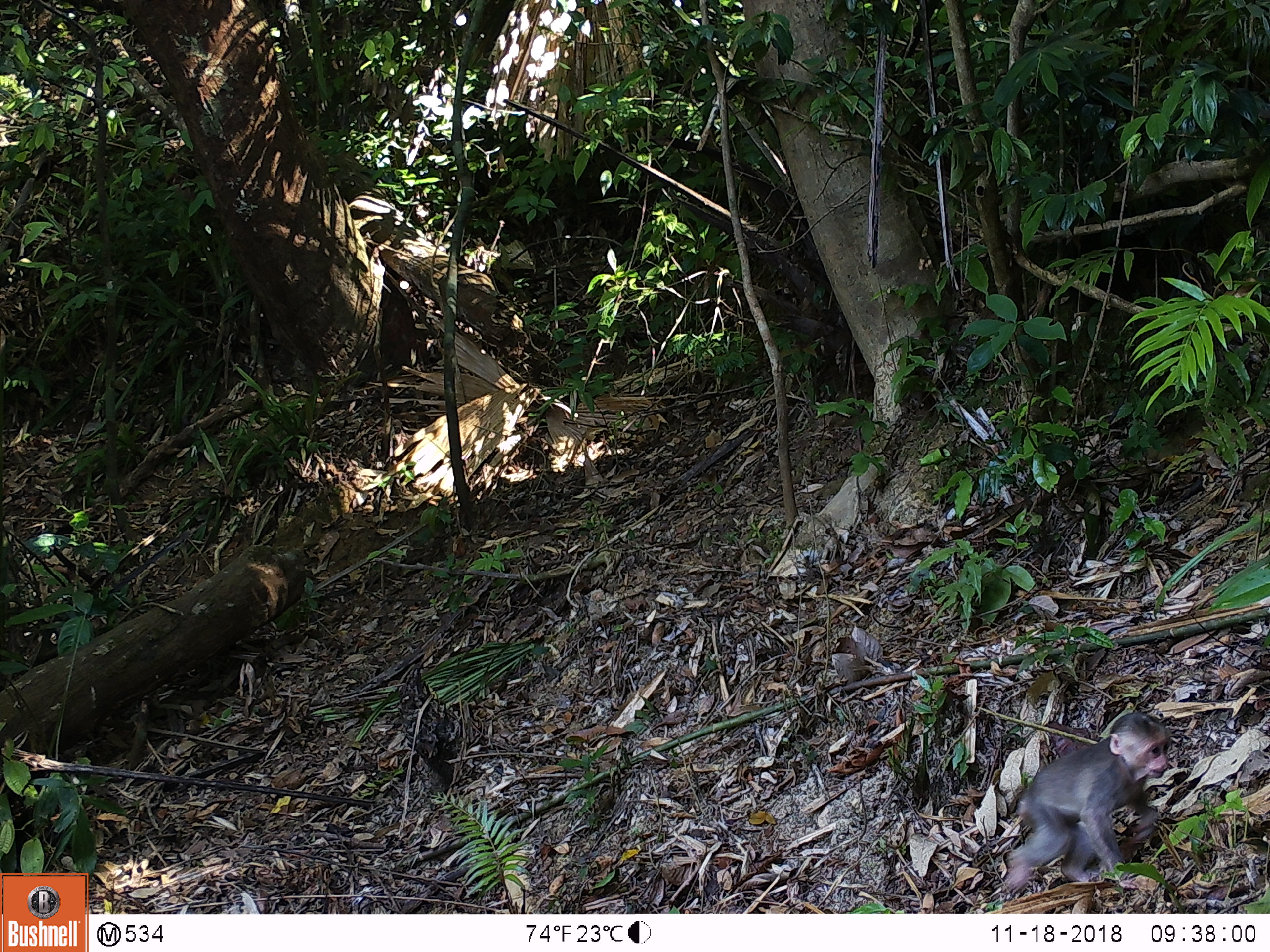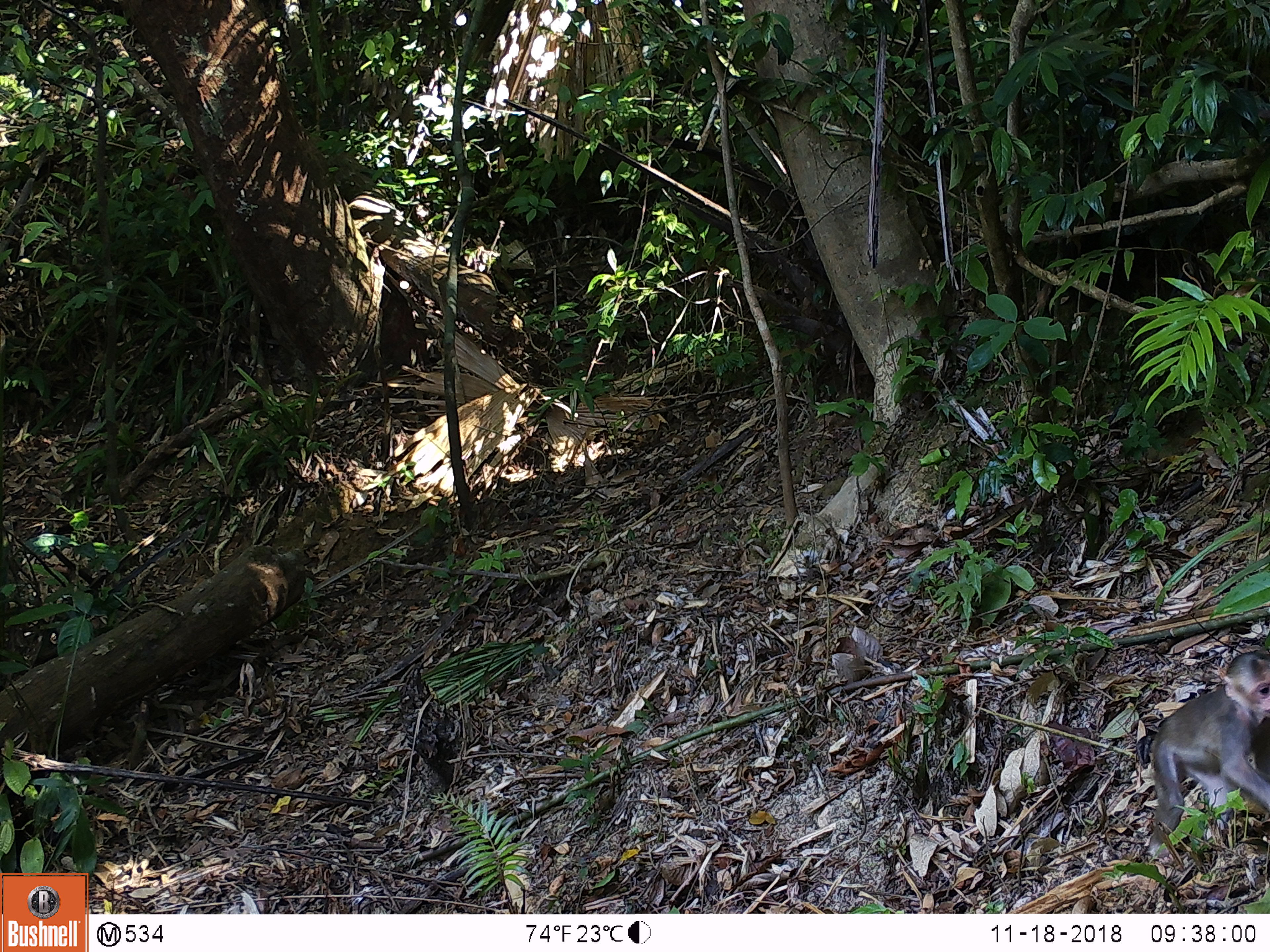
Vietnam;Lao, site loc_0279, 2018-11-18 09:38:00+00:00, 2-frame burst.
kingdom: Animalia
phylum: Chordata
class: Mammalia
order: Primates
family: Cercopithecidae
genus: Macaca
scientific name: Macaca arctoides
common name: stump-tailed macaque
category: stump tailed macaque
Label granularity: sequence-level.